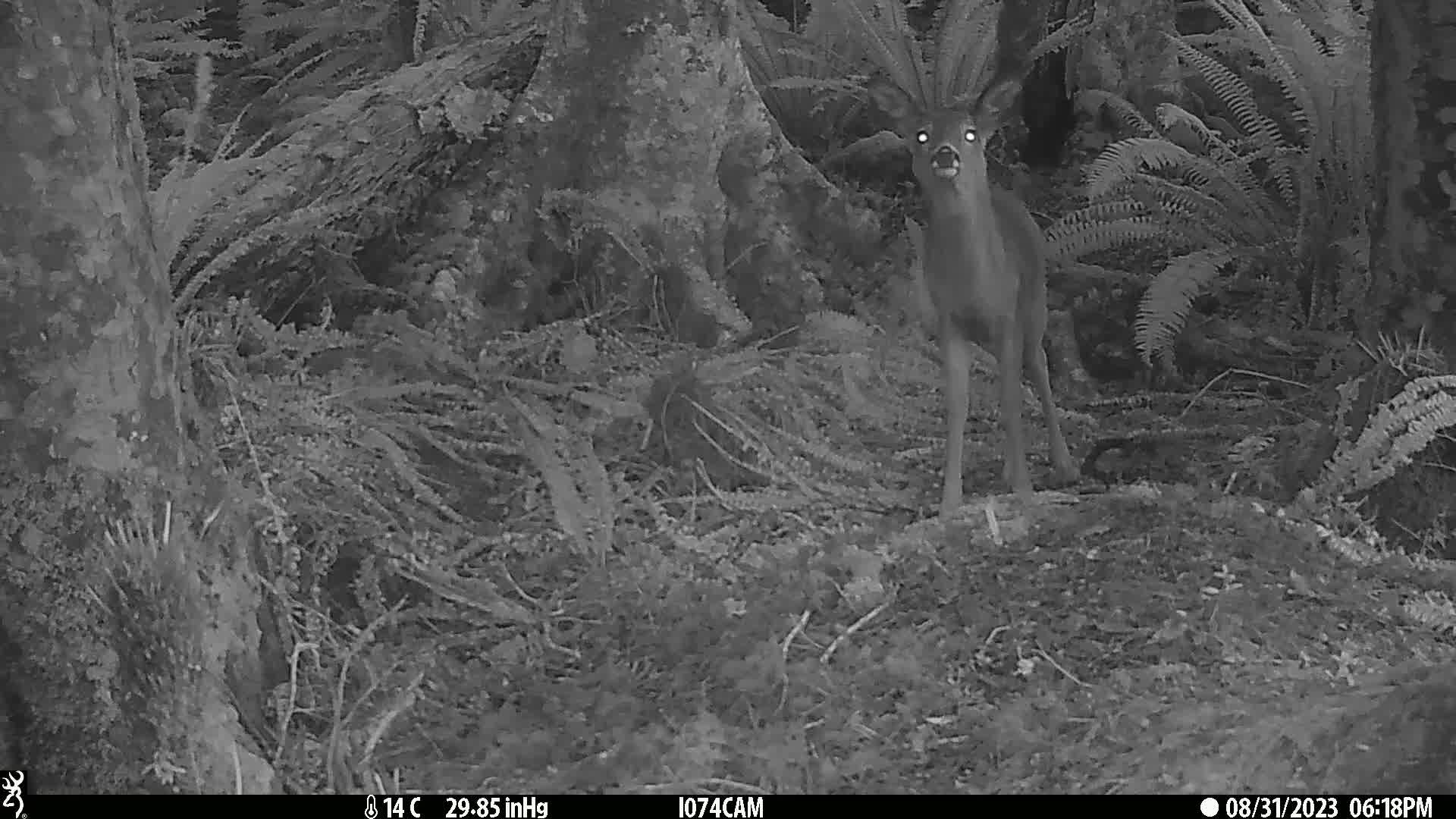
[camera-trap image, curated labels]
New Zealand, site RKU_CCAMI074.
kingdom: Animalia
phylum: Chordata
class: Mammalia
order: Artiodactyla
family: Cervidae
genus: Odocoileus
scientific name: Odocoileus virginianus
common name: white-tailed deer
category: white tailed deer